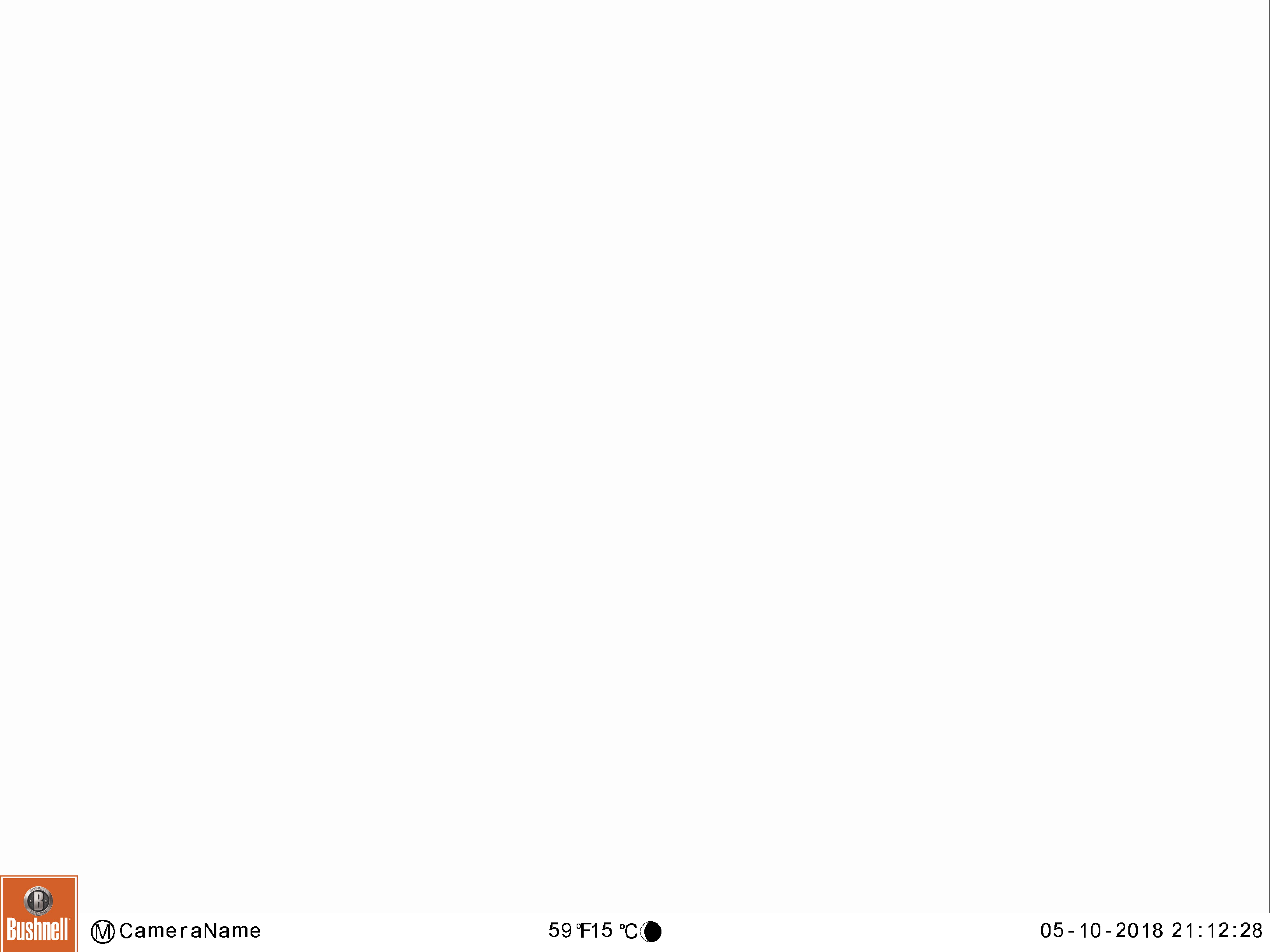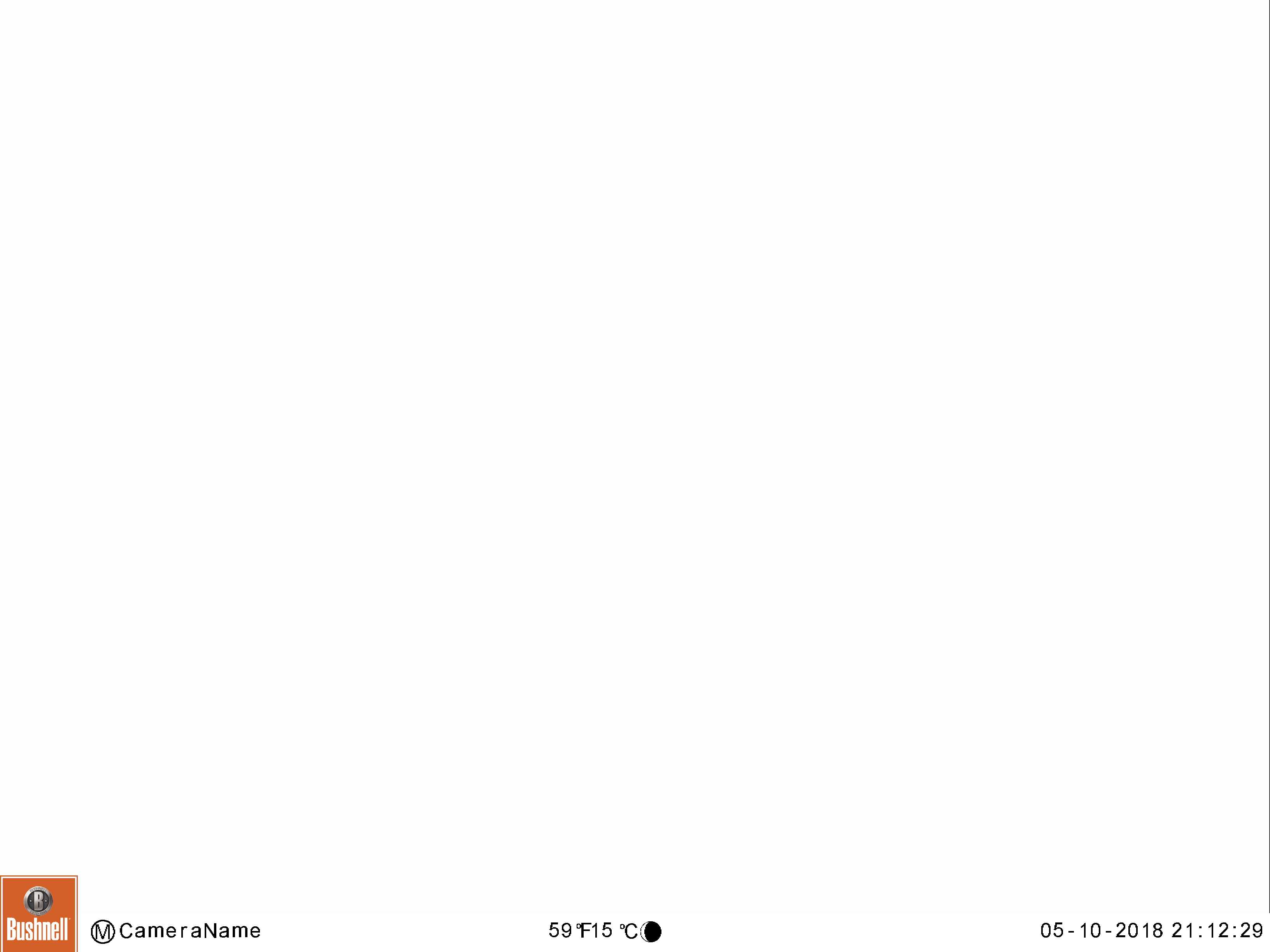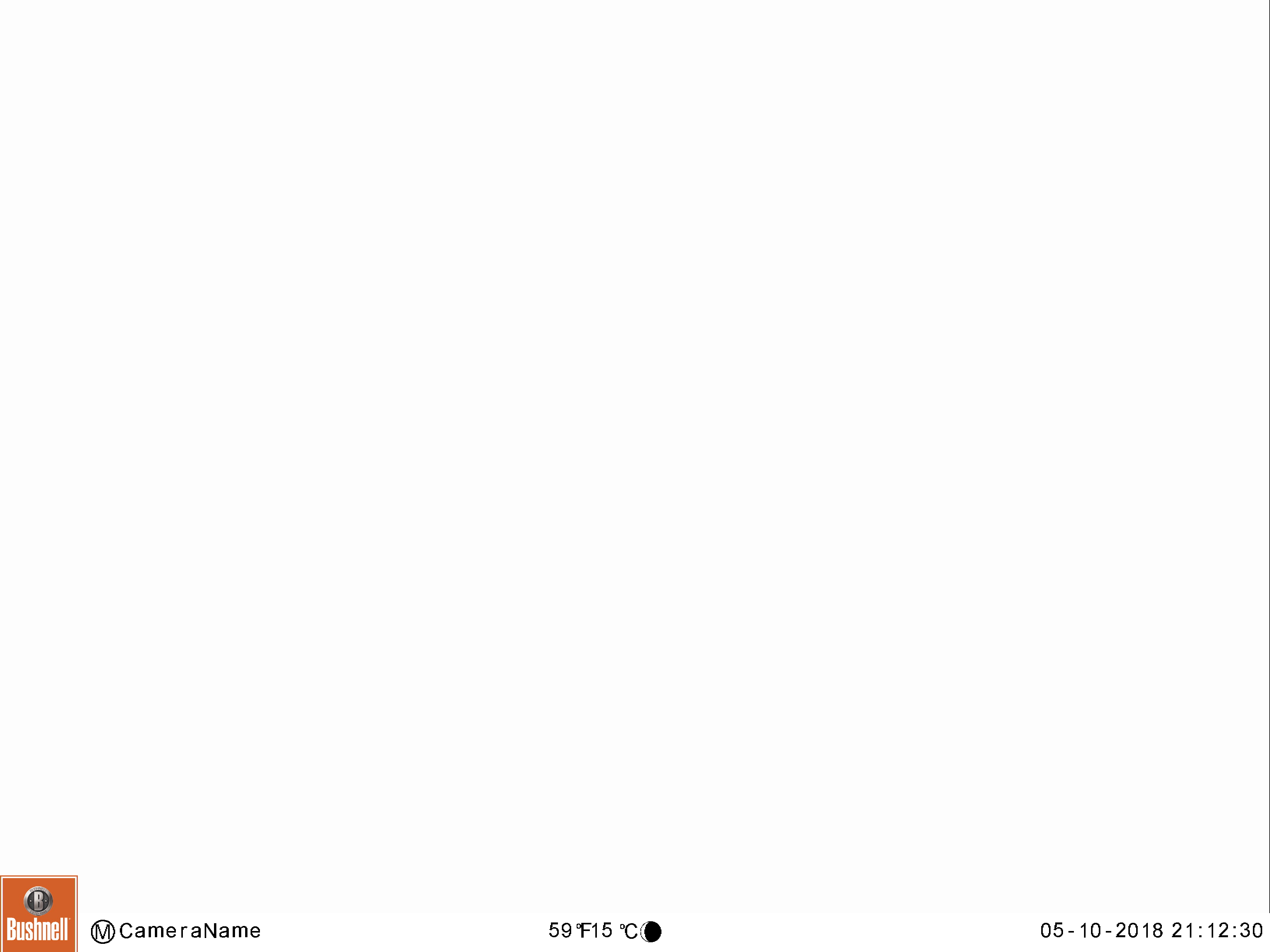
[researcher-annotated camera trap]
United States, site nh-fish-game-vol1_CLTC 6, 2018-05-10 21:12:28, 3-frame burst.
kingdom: Animalia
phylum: Chordata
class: Mammalia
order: Artiodactyla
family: Cervidae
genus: Alces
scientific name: Alces alces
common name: moose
Moose (Alces alces).